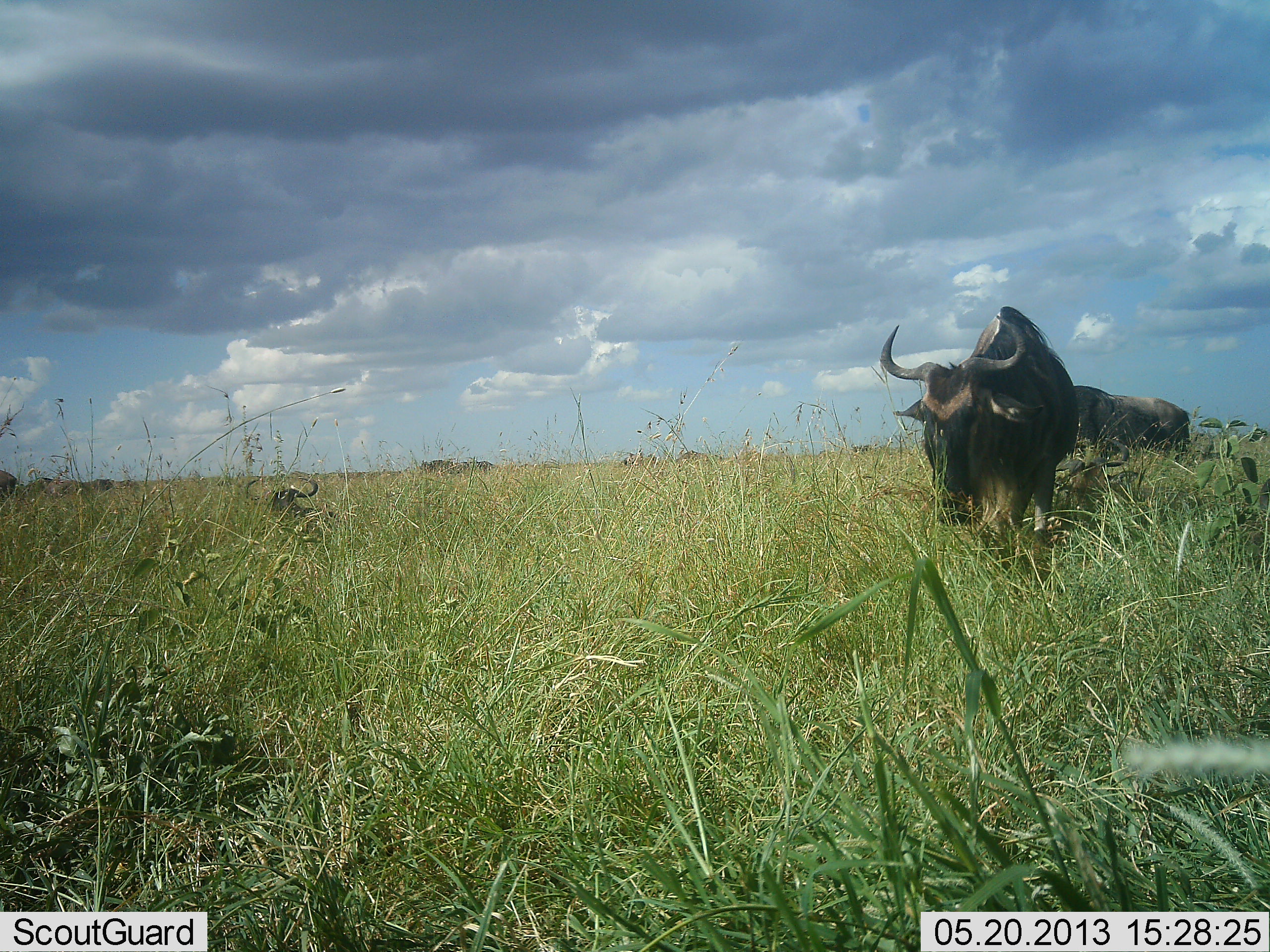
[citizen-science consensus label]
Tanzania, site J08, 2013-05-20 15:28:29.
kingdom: Animalia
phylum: Chordata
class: Mammalia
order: Artiodactyla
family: Bovidae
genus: Connochaetes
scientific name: Connochaetes taurinus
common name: blue wildebeest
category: wildebeest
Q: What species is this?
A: Wildebeest (blue wildebeest) (Connochaetes taurinus).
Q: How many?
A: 3.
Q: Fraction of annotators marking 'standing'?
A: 67%.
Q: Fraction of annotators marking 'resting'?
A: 52%.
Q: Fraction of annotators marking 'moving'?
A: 44%.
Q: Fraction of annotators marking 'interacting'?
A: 4%.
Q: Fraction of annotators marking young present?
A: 7%.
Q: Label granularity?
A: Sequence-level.